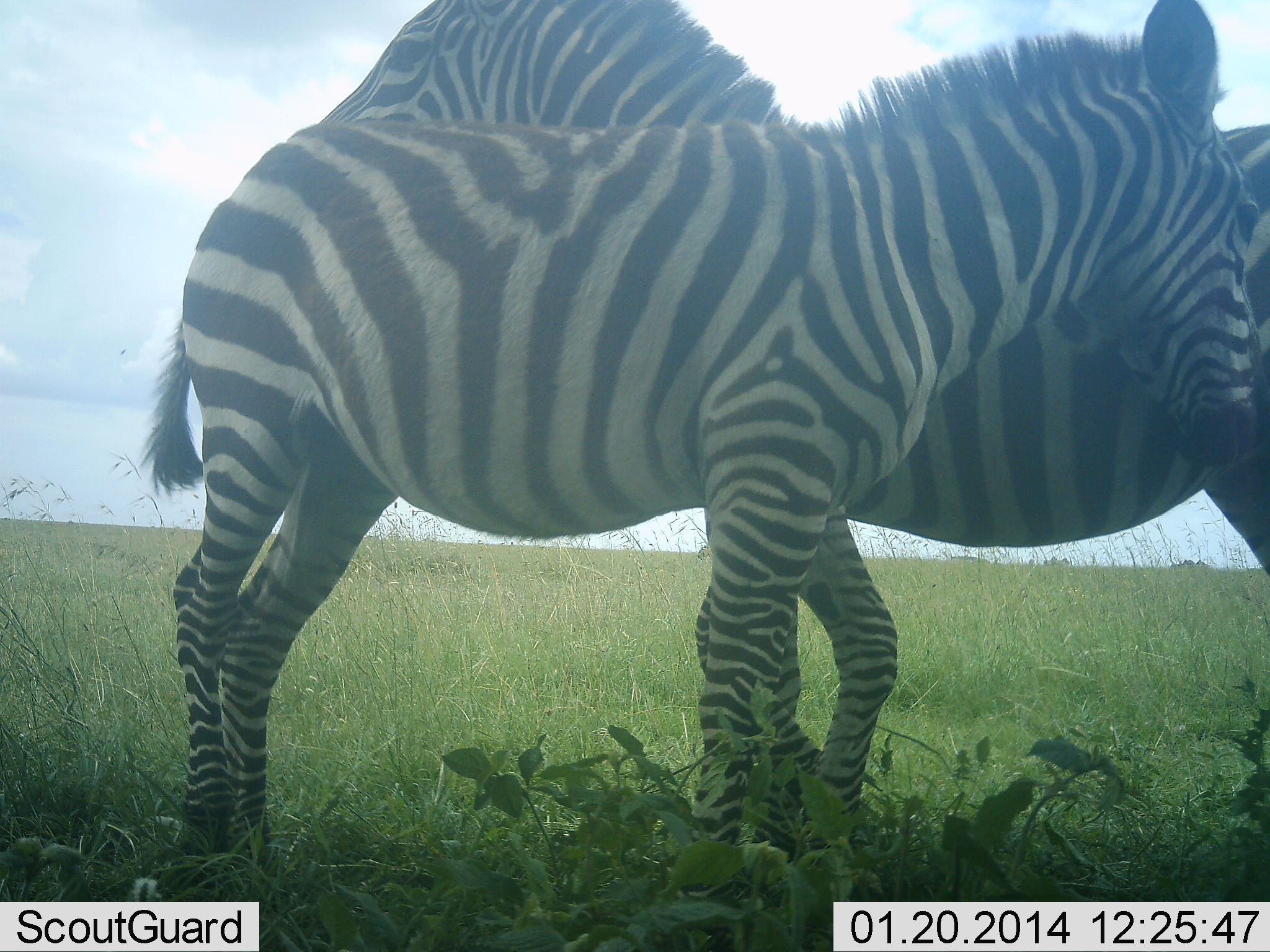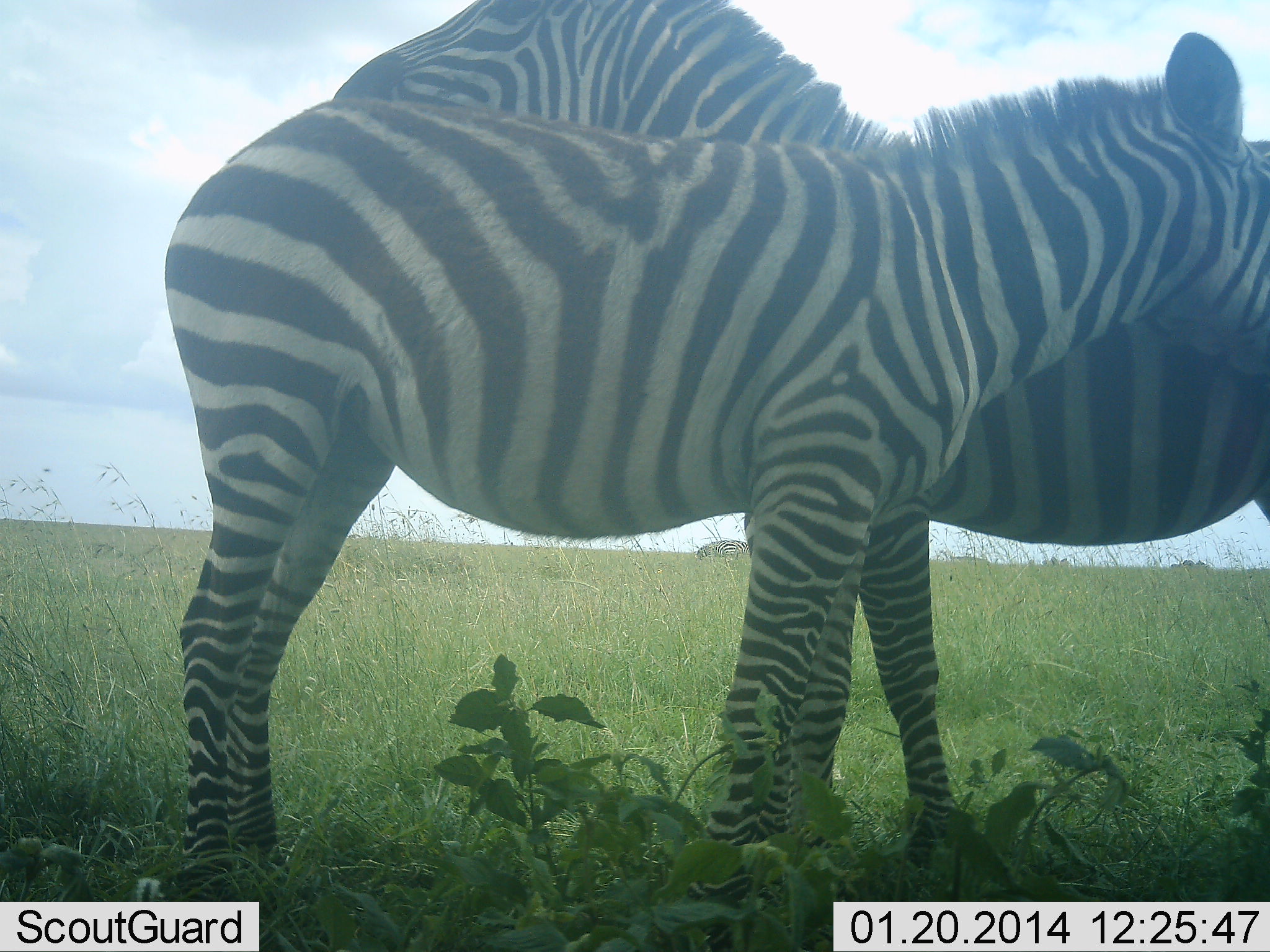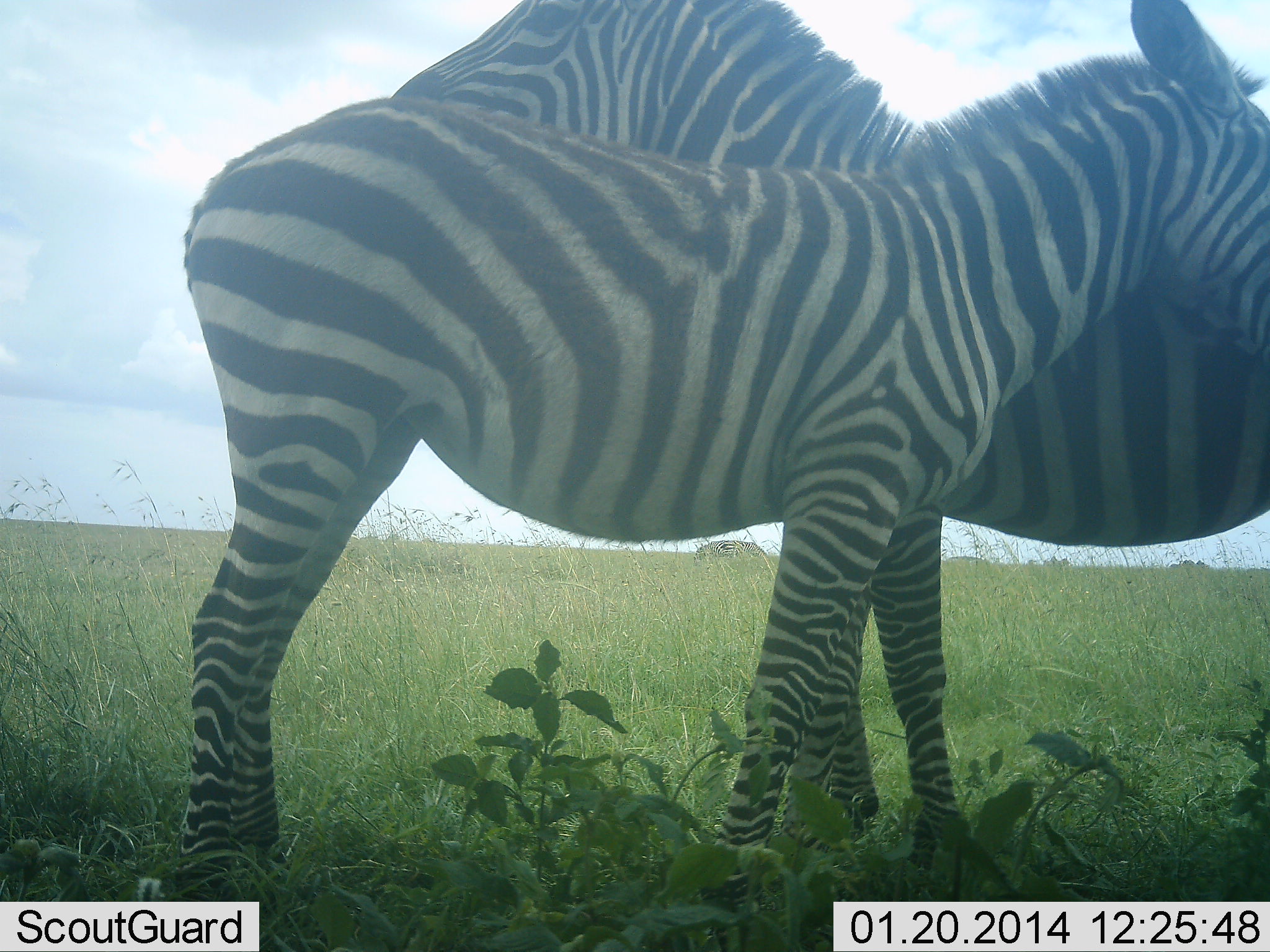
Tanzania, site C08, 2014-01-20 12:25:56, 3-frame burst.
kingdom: Animalia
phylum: Chordata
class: Mammalia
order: Perissodactyla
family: Equidae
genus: Equus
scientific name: Equus quagga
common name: plains zebra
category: zebra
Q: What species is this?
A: Zebra (plains zebra) (Equus quagga).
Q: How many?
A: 2.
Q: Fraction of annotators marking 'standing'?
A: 46%.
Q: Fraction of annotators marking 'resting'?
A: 6%.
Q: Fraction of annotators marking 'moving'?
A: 4%.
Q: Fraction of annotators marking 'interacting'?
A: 83%.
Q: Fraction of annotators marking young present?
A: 9%.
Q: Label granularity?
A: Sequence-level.